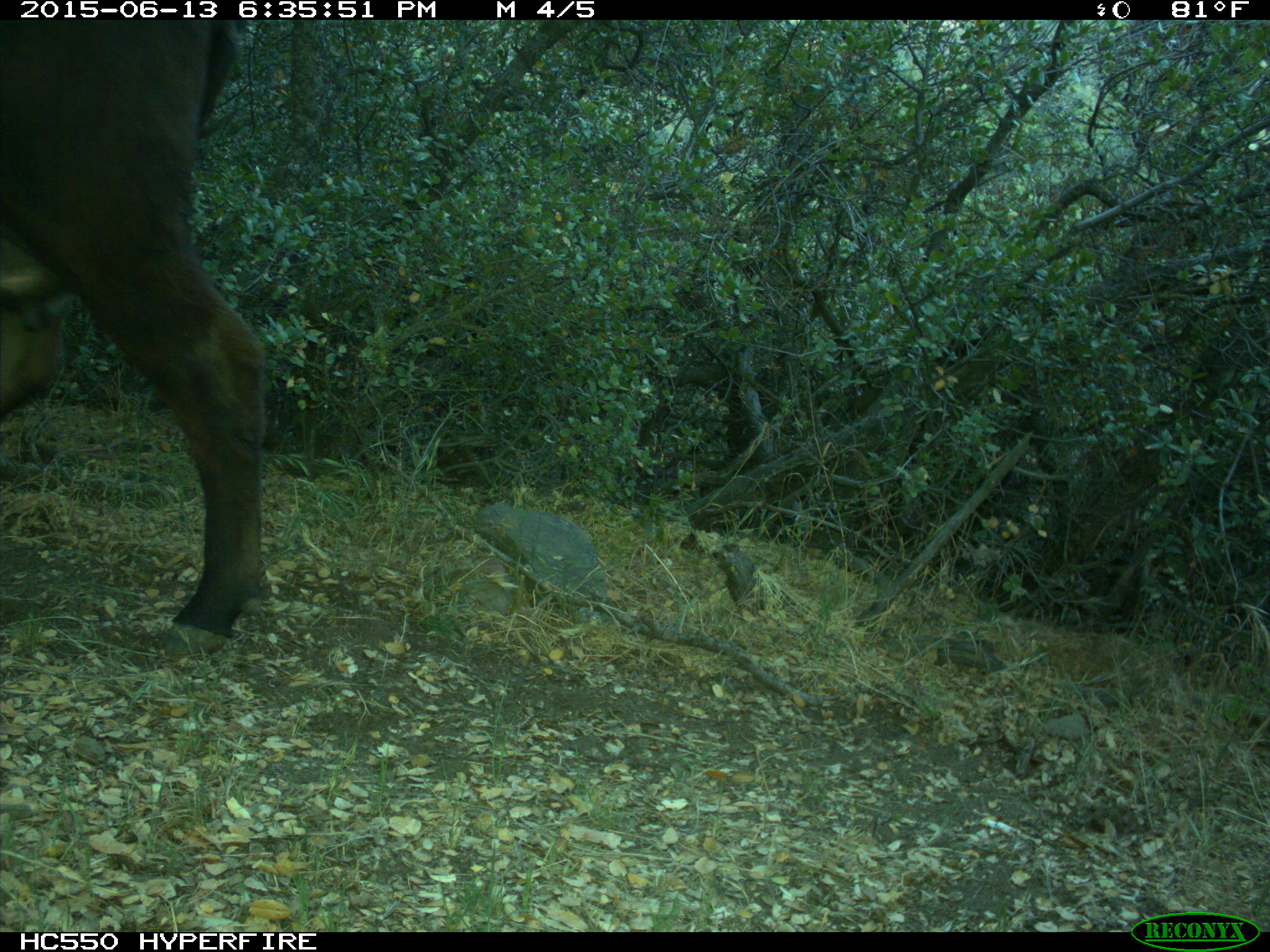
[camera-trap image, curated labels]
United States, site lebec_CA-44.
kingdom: Animalia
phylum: Chordata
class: Mammalia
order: Artiodactyla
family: Bovidae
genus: Bos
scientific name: Bos taurus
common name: domestic cow